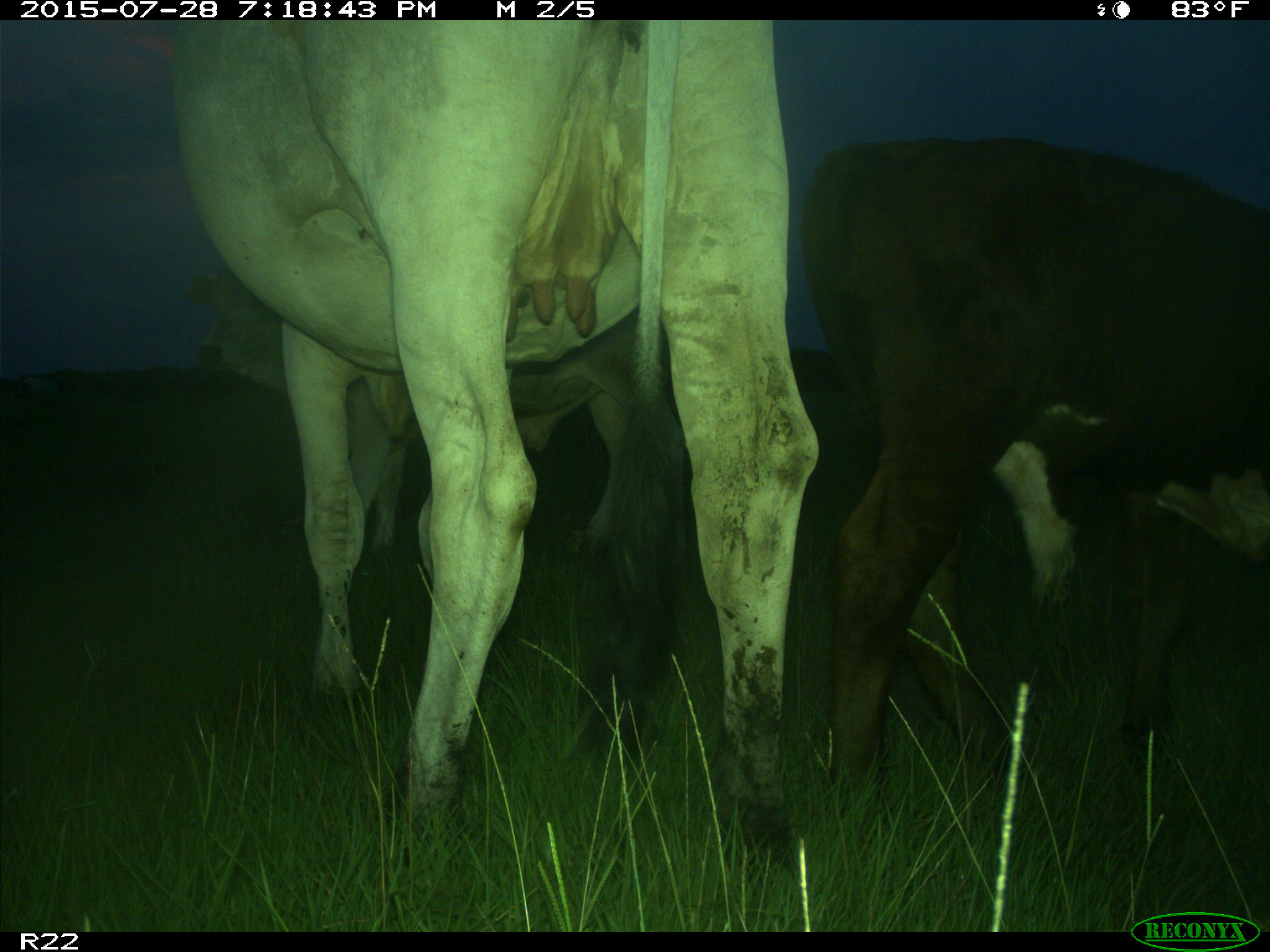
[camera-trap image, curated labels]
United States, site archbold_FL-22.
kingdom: Animalia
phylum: Chordata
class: Mammalia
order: Artiodactyla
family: Bovidae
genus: Bos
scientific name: Bos taurus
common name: domestic cow